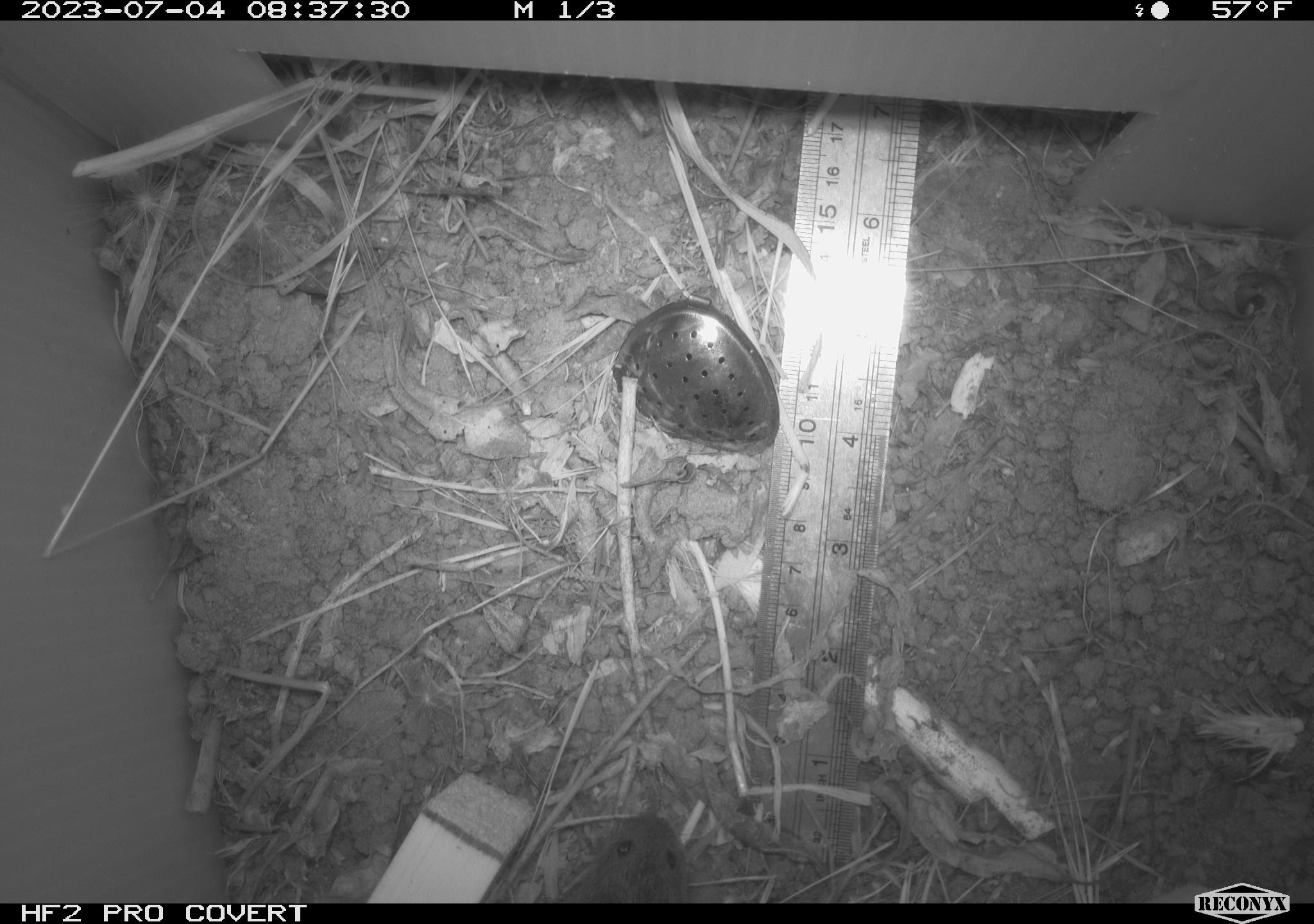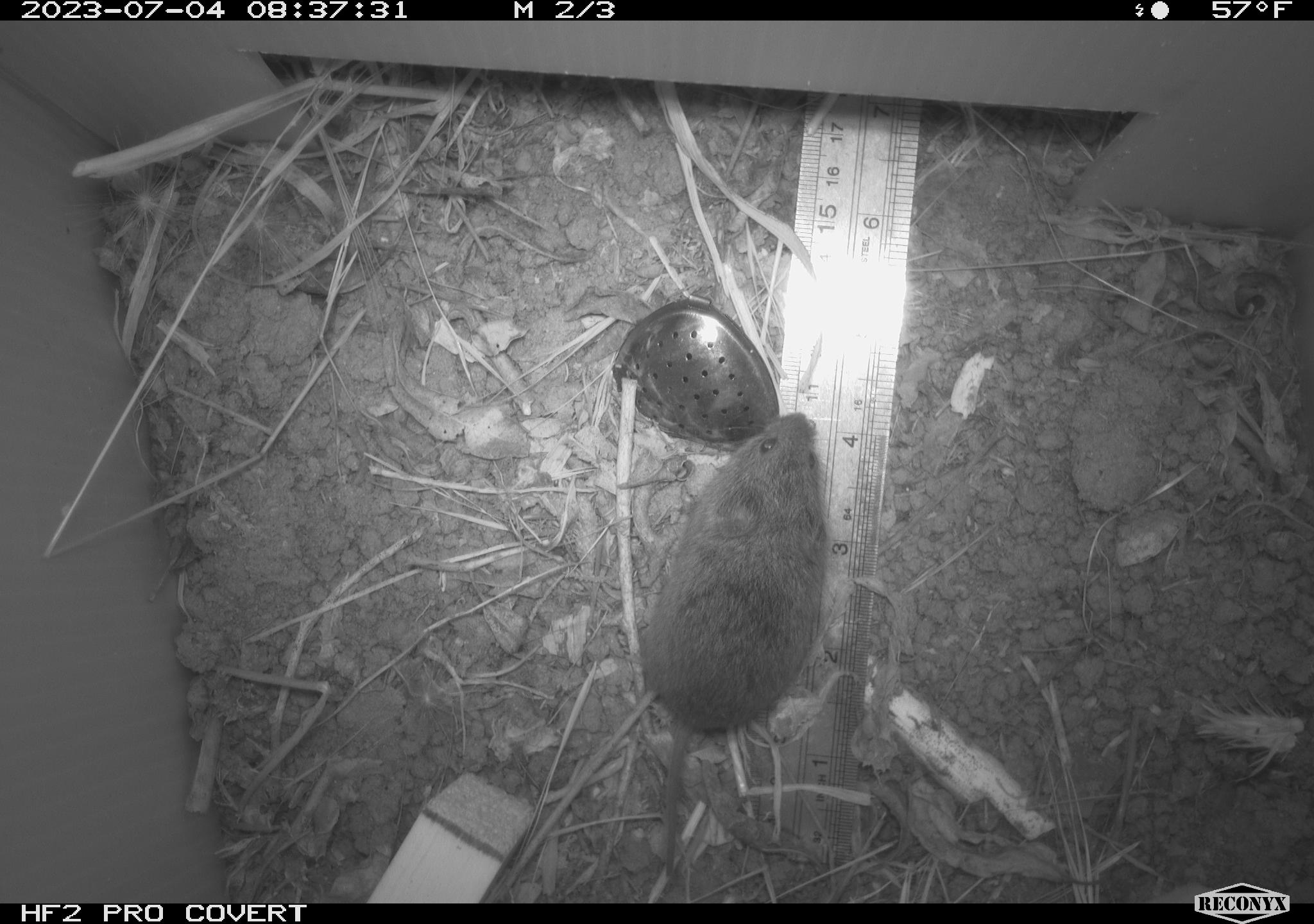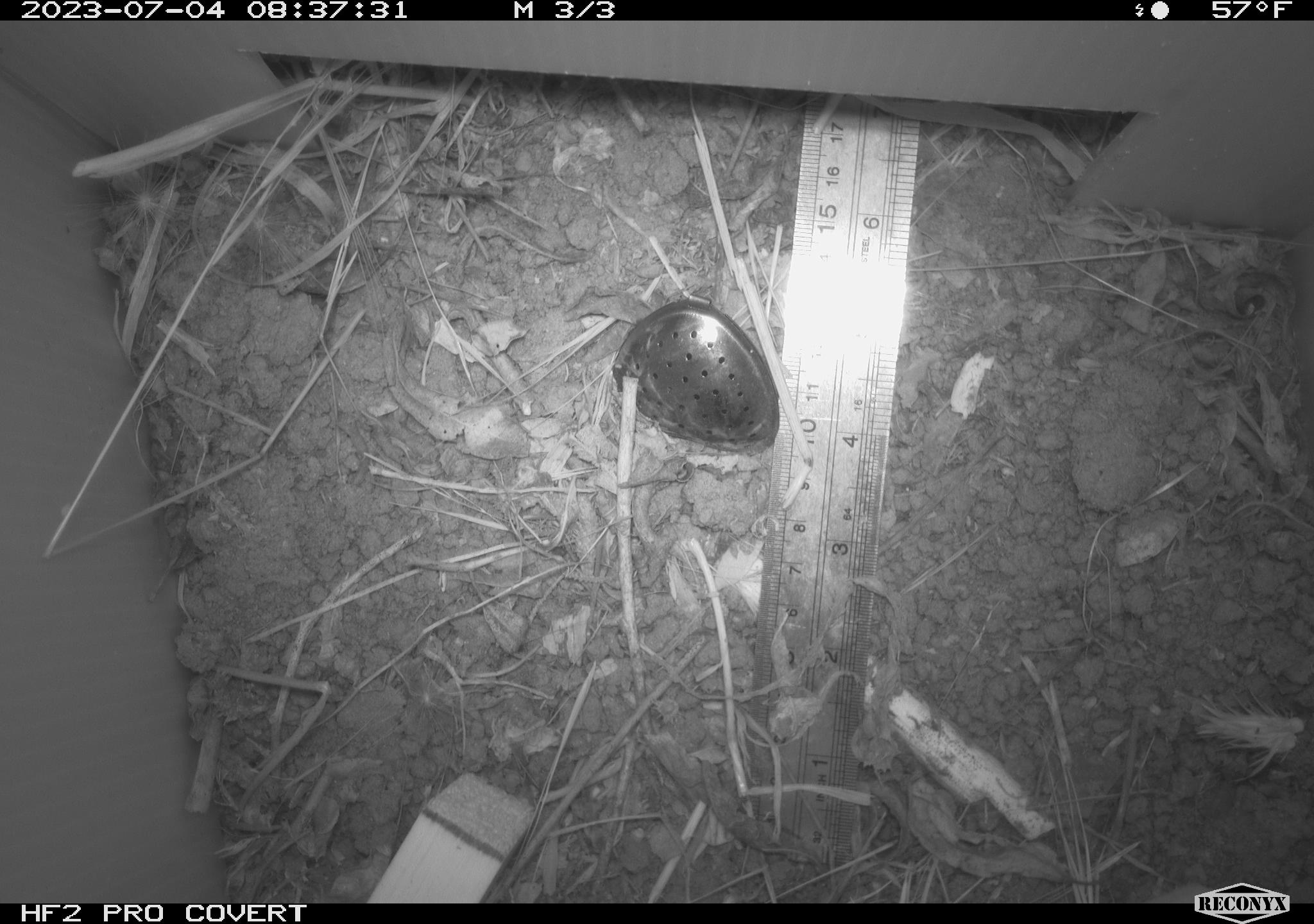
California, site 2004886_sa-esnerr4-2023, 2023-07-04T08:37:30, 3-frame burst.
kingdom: Animalia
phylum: Chordata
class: Mammalia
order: Rodentia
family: Cricetidae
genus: Microtus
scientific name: Microtus californicus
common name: california vole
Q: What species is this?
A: California vole (Microtus californicus).